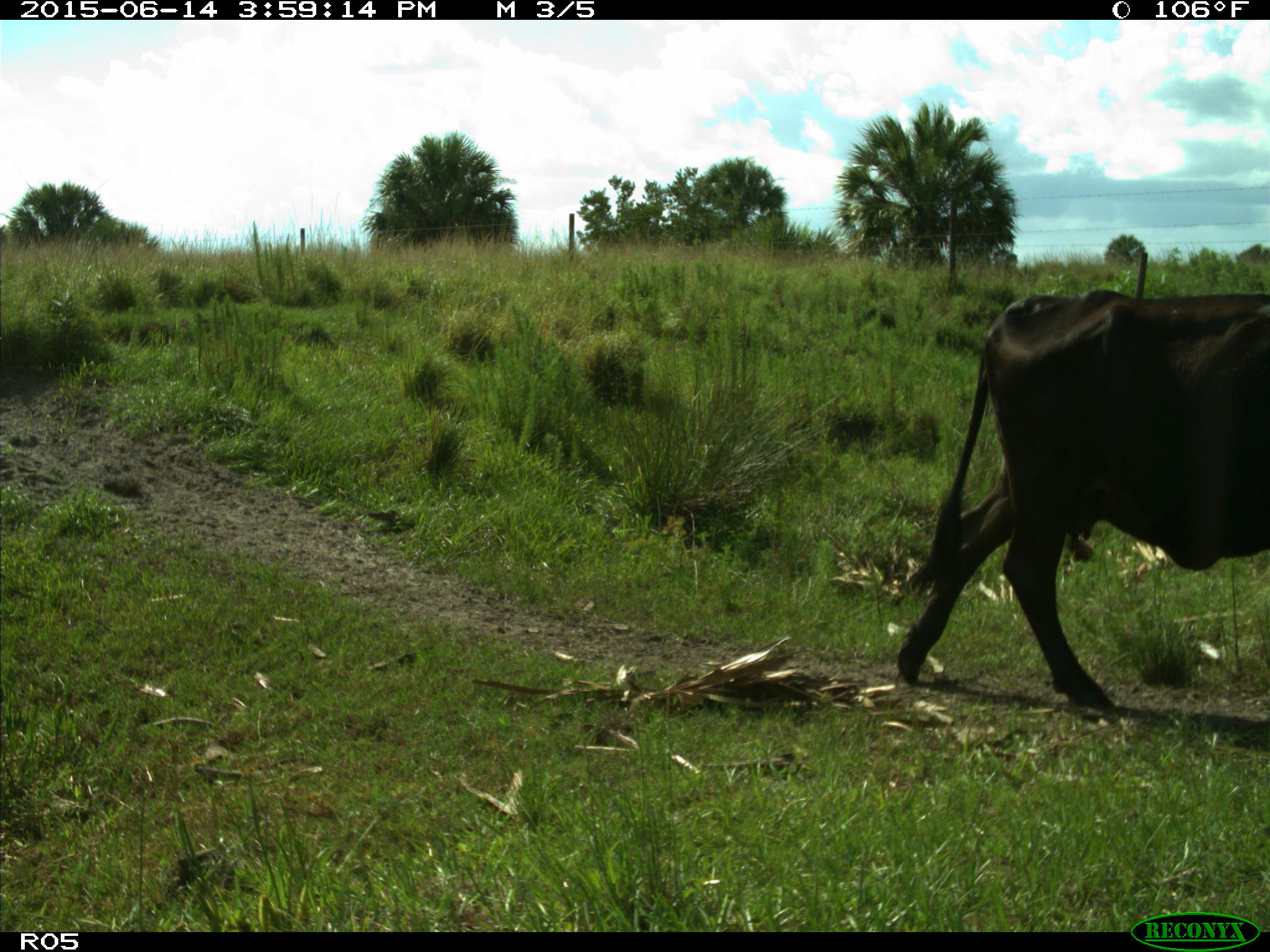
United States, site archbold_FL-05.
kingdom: Animalia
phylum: Chordata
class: Mammalia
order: Artiodactyla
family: Bovidae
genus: Bos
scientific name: Bos taurus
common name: domestic cow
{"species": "Bos taurus (domestic cow)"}